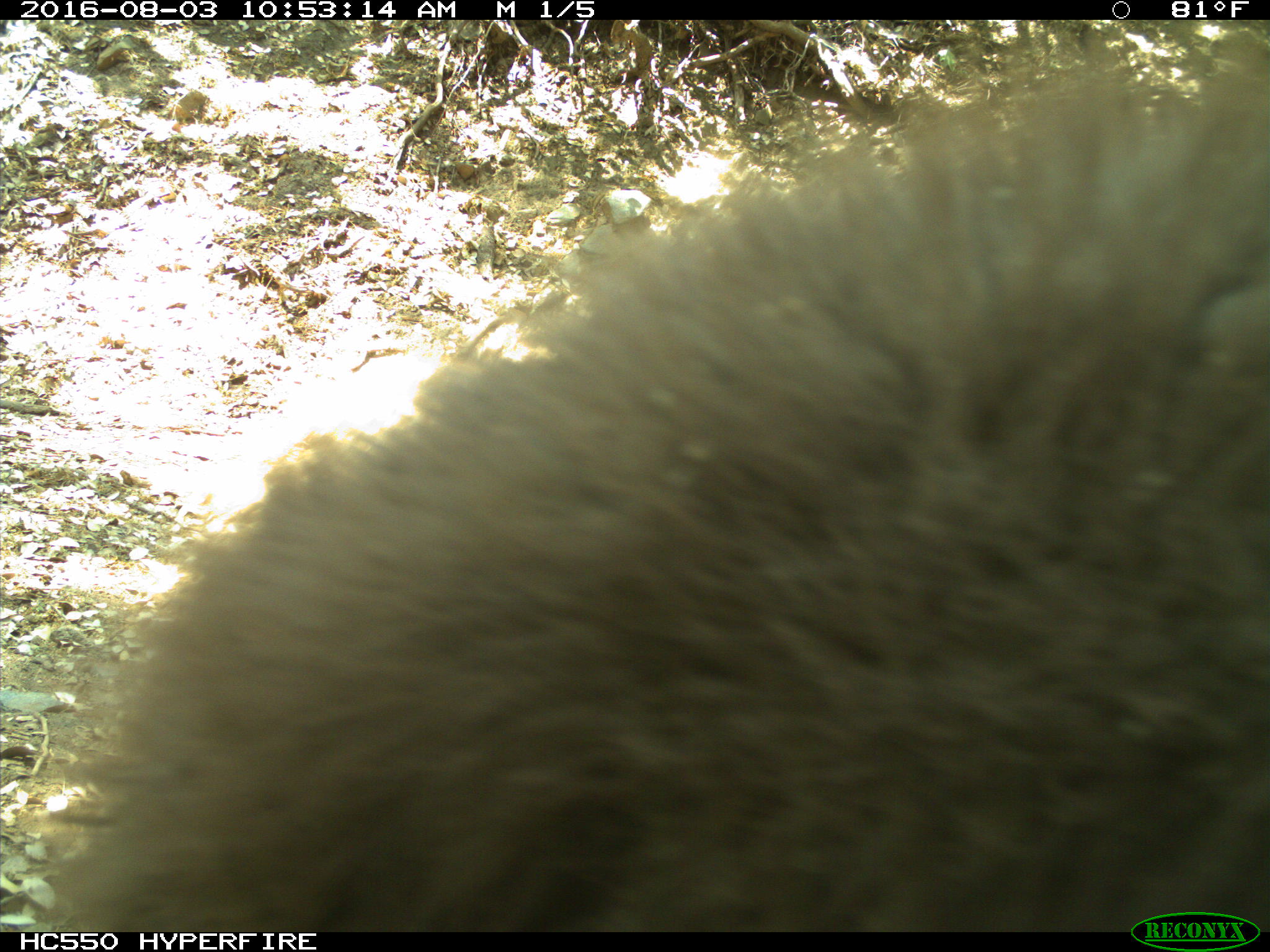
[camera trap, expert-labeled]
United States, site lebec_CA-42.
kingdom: Animalia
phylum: Chordata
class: Mammalia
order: Carnivora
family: Ursidae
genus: Ursus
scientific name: Ursus americanus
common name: american black bear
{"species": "Ursus americanus (american black bear)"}